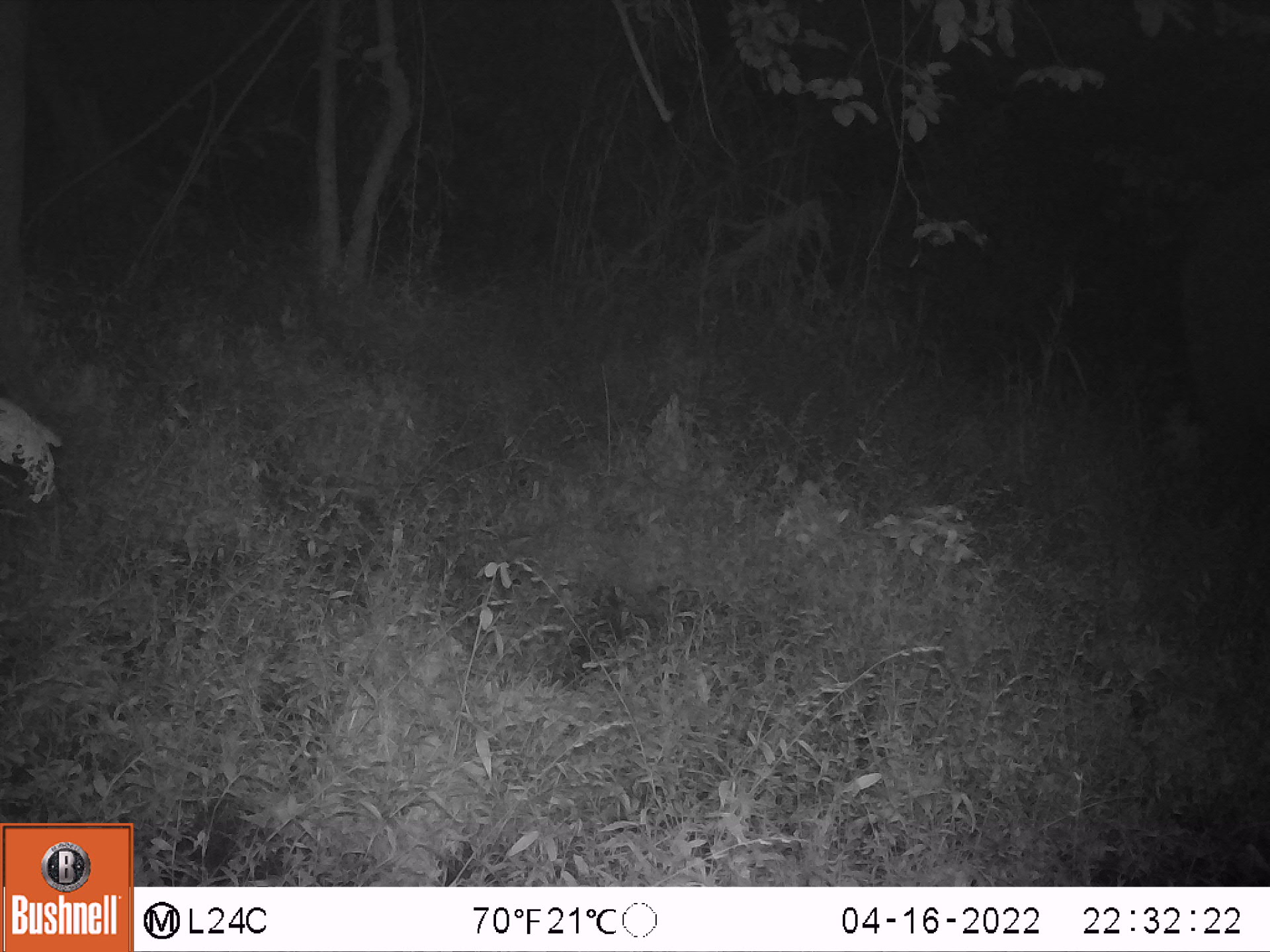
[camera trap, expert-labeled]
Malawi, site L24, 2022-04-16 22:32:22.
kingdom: Animalia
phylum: Chordata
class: Mammalia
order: Proboscidea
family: Elephantidae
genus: Loxodonta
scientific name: Loxodonta africana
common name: african savanna elephant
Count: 1.